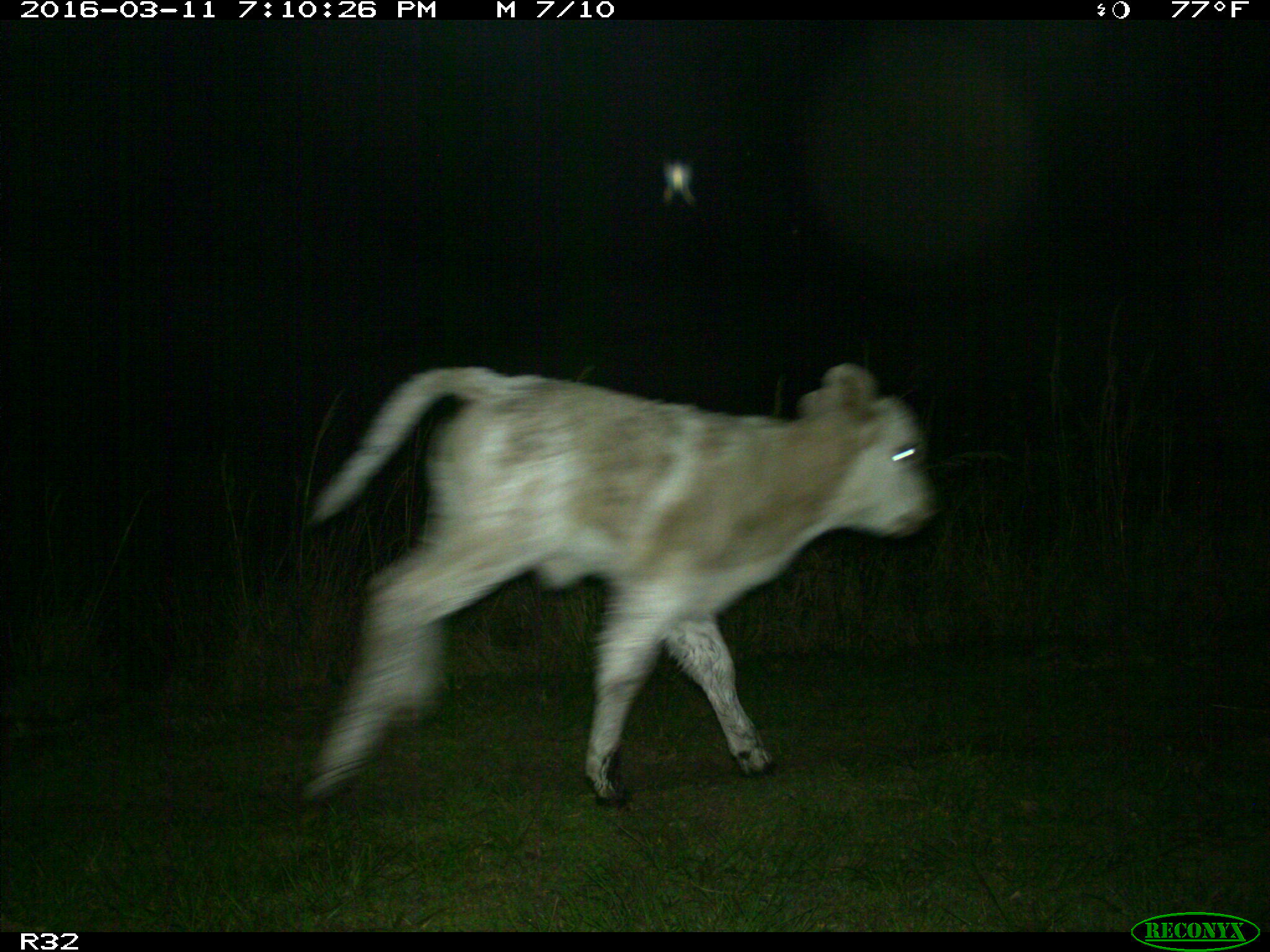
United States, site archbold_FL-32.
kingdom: Animalia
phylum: Chordata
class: Mammalia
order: Artiodactyla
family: Bovidae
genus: Bos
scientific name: Bos taurus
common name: domestic cow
Bos taurus (domestic cow).